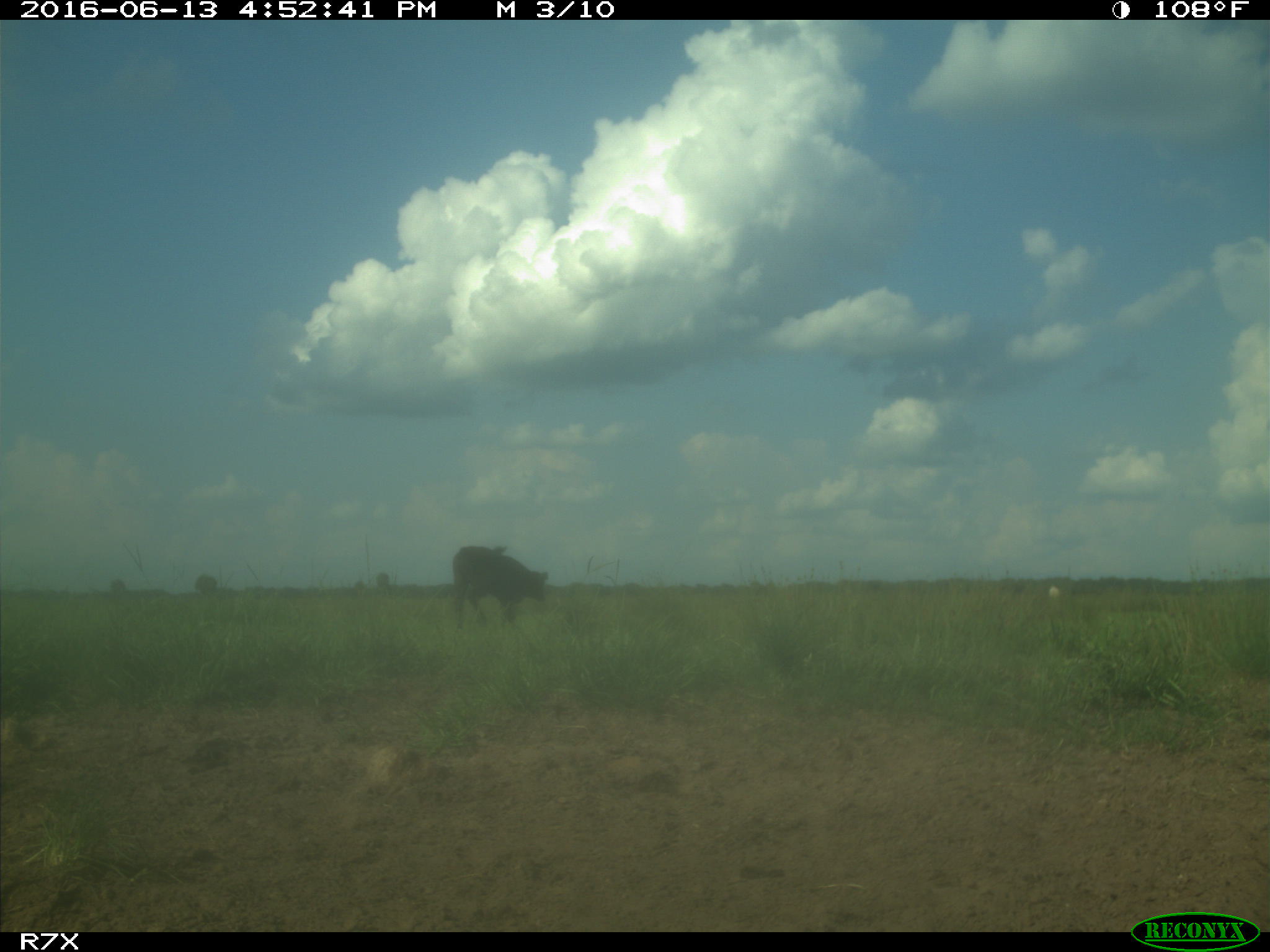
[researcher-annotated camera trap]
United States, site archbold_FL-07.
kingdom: Animalia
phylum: Chordata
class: Mammalia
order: Artiodactyla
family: Bovidae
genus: Bos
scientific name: Bos taurus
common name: domestic cow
Bos taurus (domestic cow).